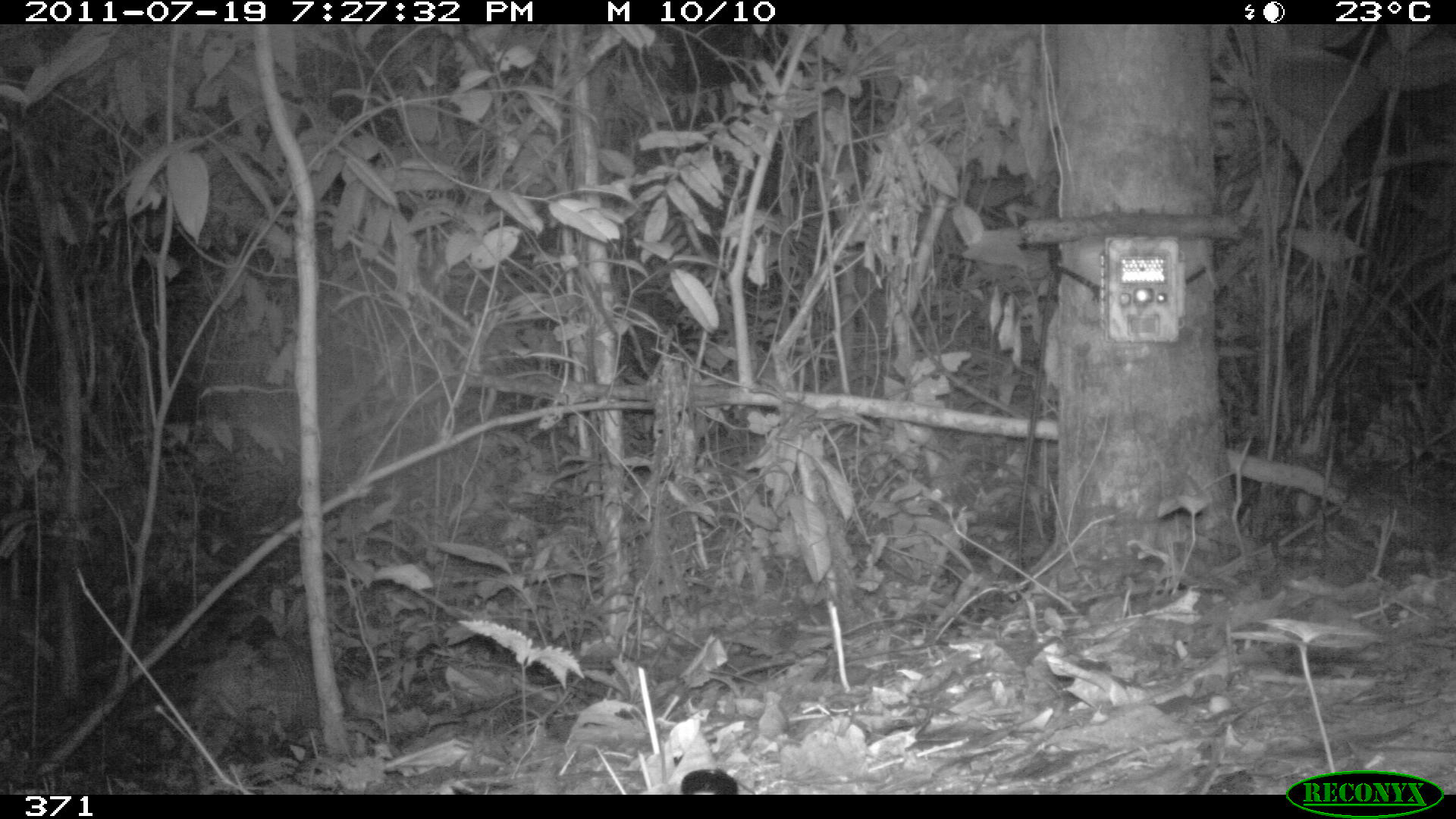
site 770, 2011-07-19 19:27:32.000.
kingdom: Animalia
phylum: Chordata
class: Mammalia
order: Cingulata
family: Dasypodidae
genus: Dasypus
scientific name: Dasypus novemcinctus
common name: nine-banded armadillo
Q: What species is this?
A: Dasypus novemcinctus (nine-banded armadillo).